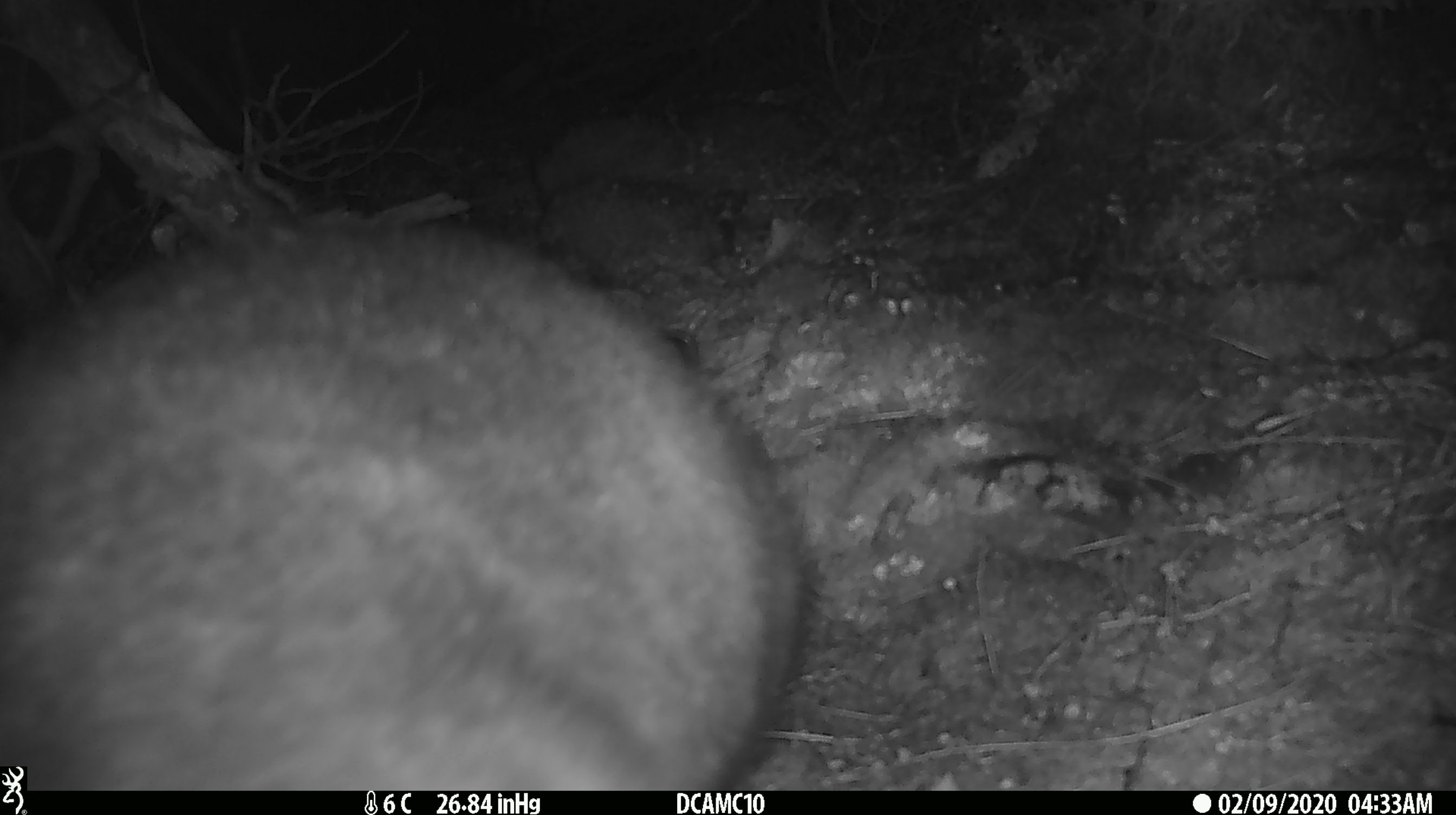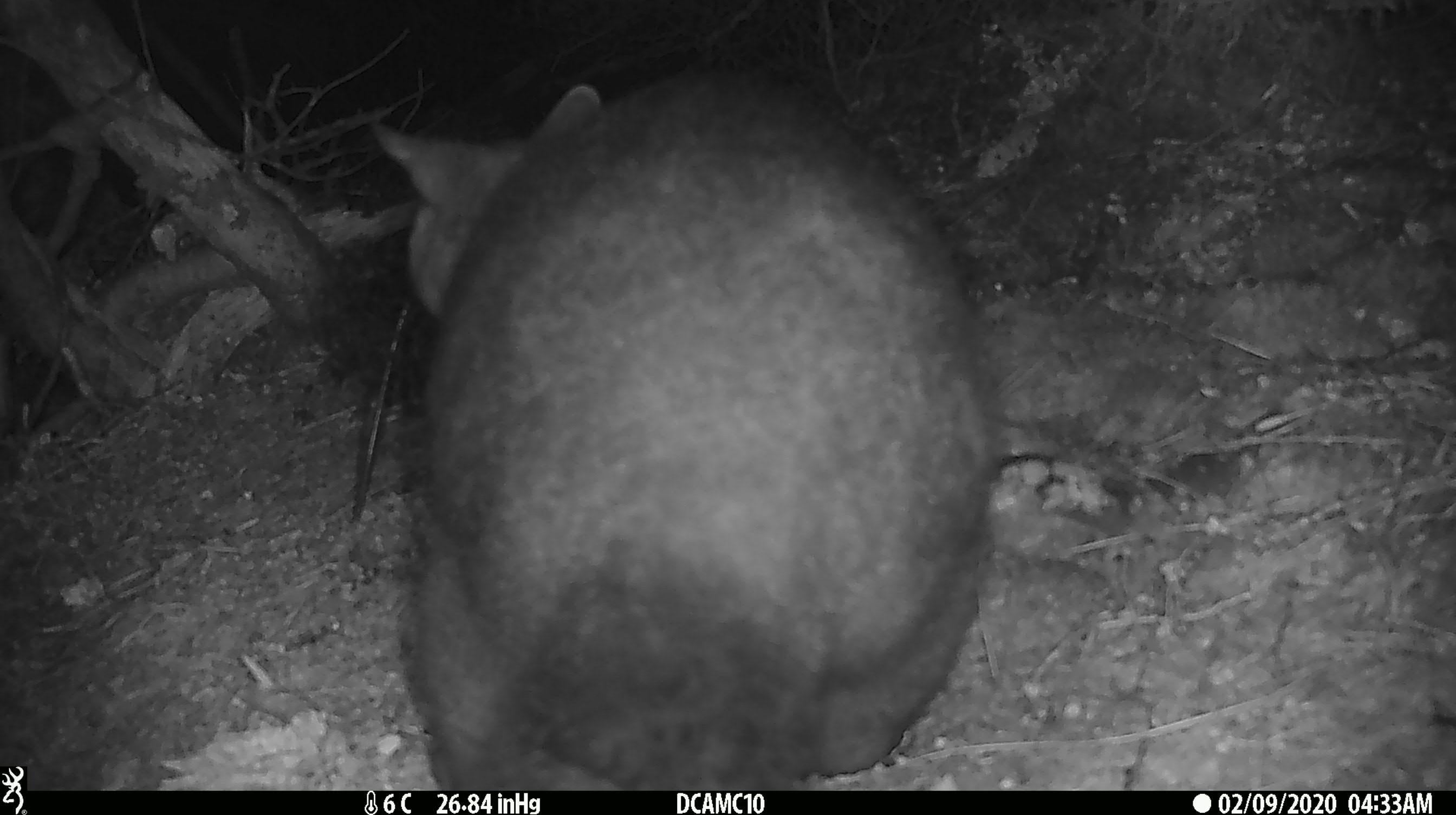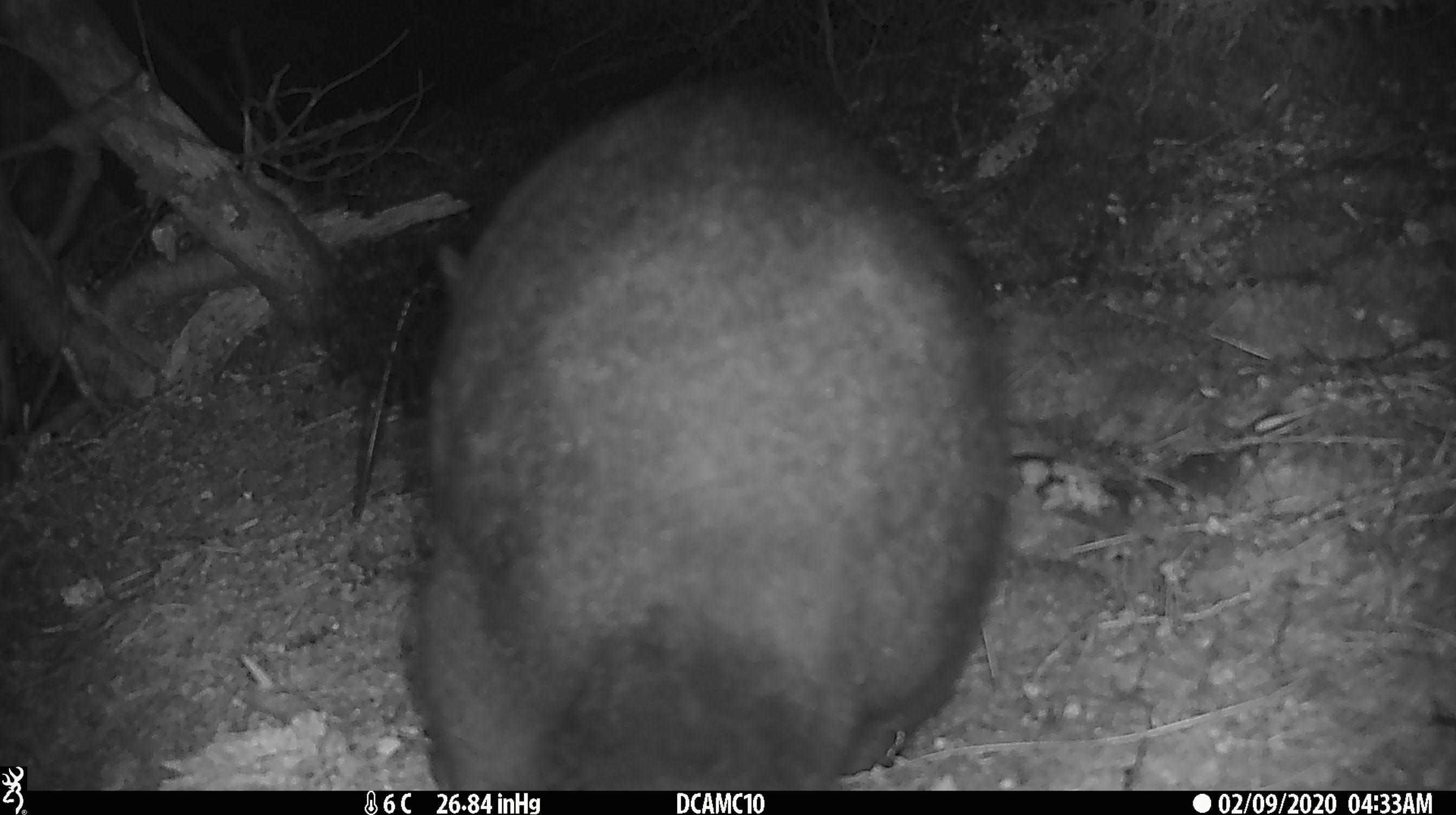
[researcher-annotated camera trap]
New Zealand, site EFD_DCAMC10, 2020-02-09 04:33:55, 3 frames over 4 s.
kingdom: Animalia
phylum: Chordata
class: Mammalia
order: Diprotodontia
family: Phalangeridae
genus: Trichosurus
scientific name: Trichosurus vulpecula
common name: common brushtail possum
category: possum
Possum (common brushtail possum) (Trichosurus vulpecula).